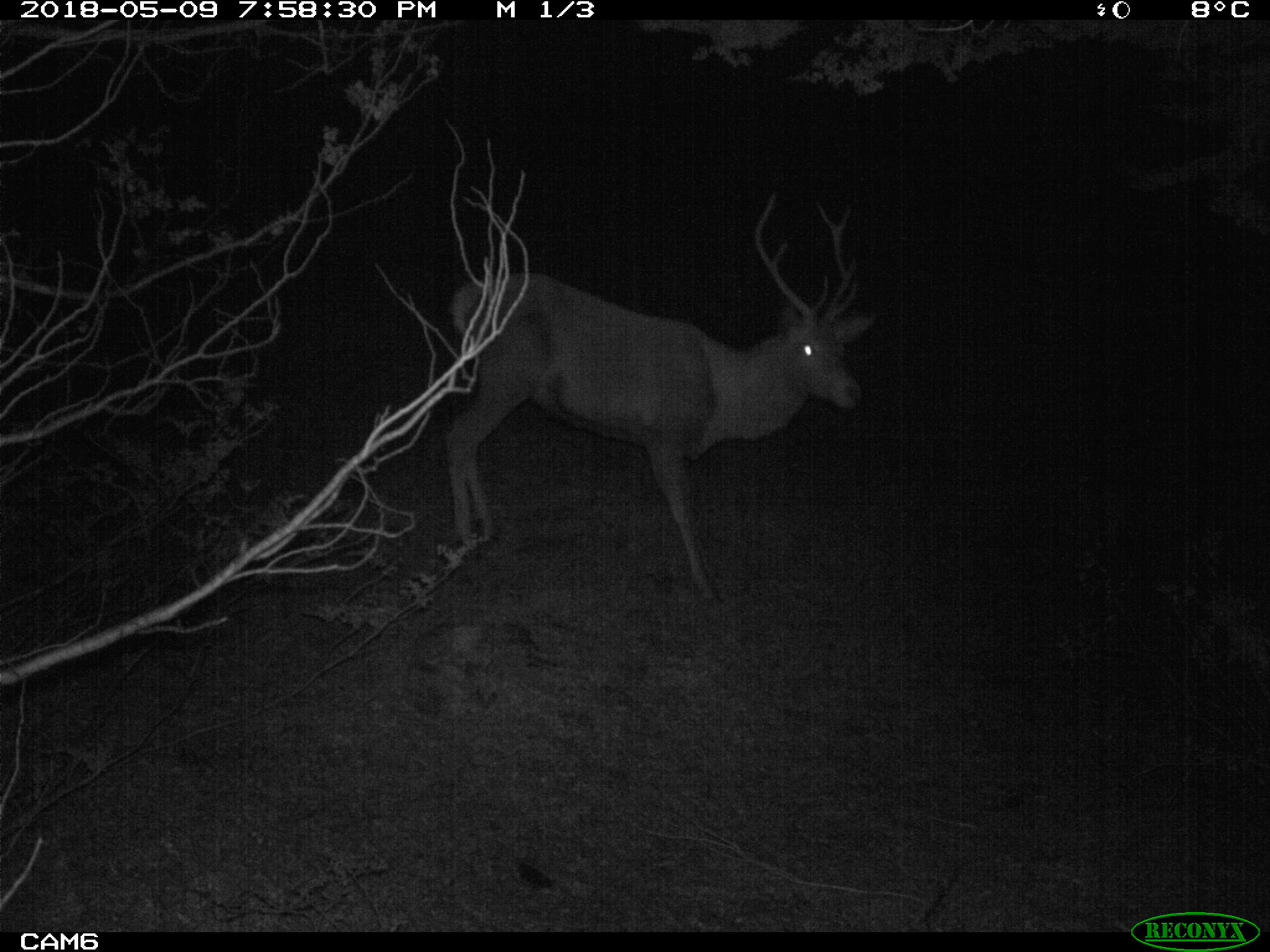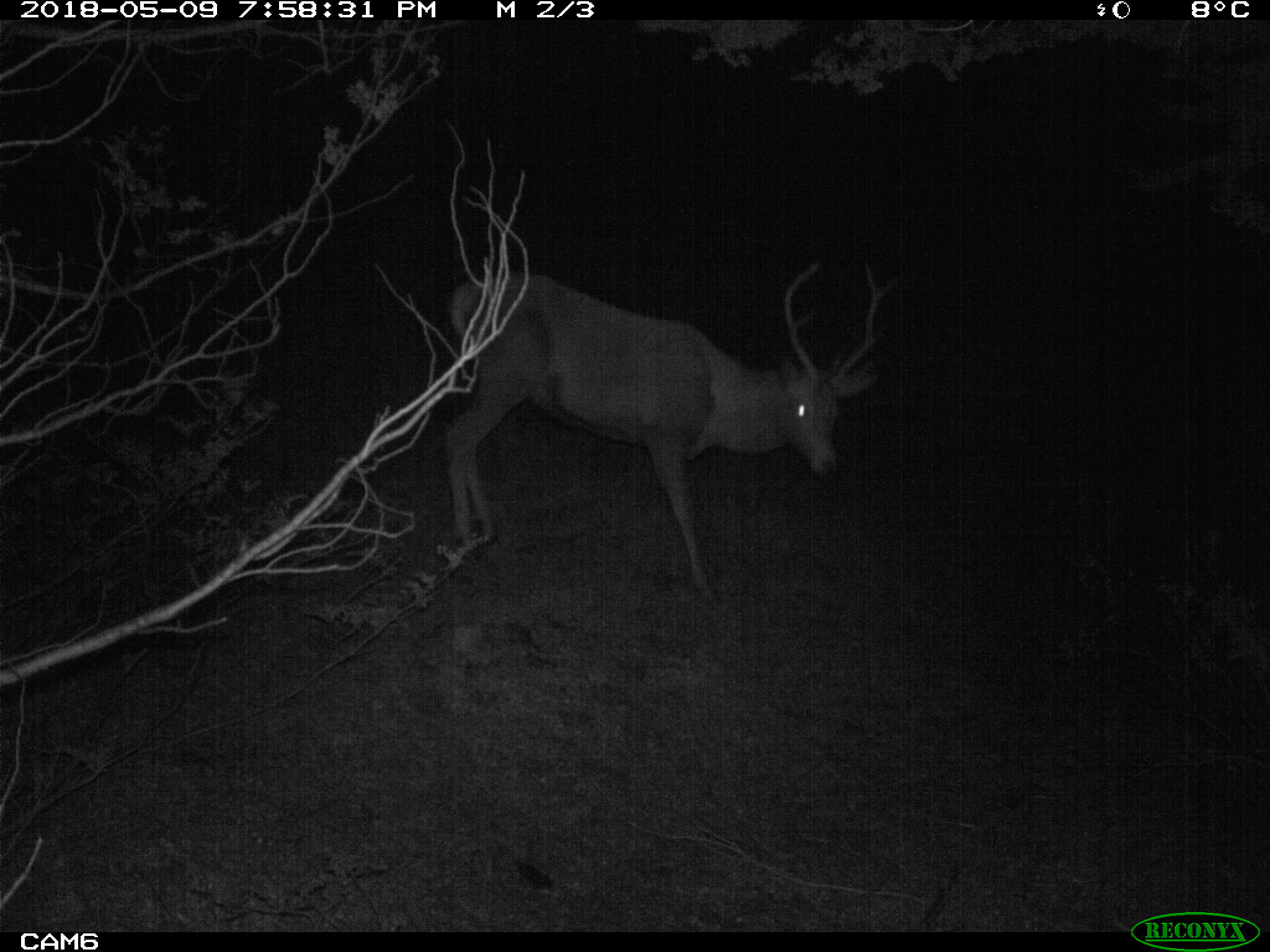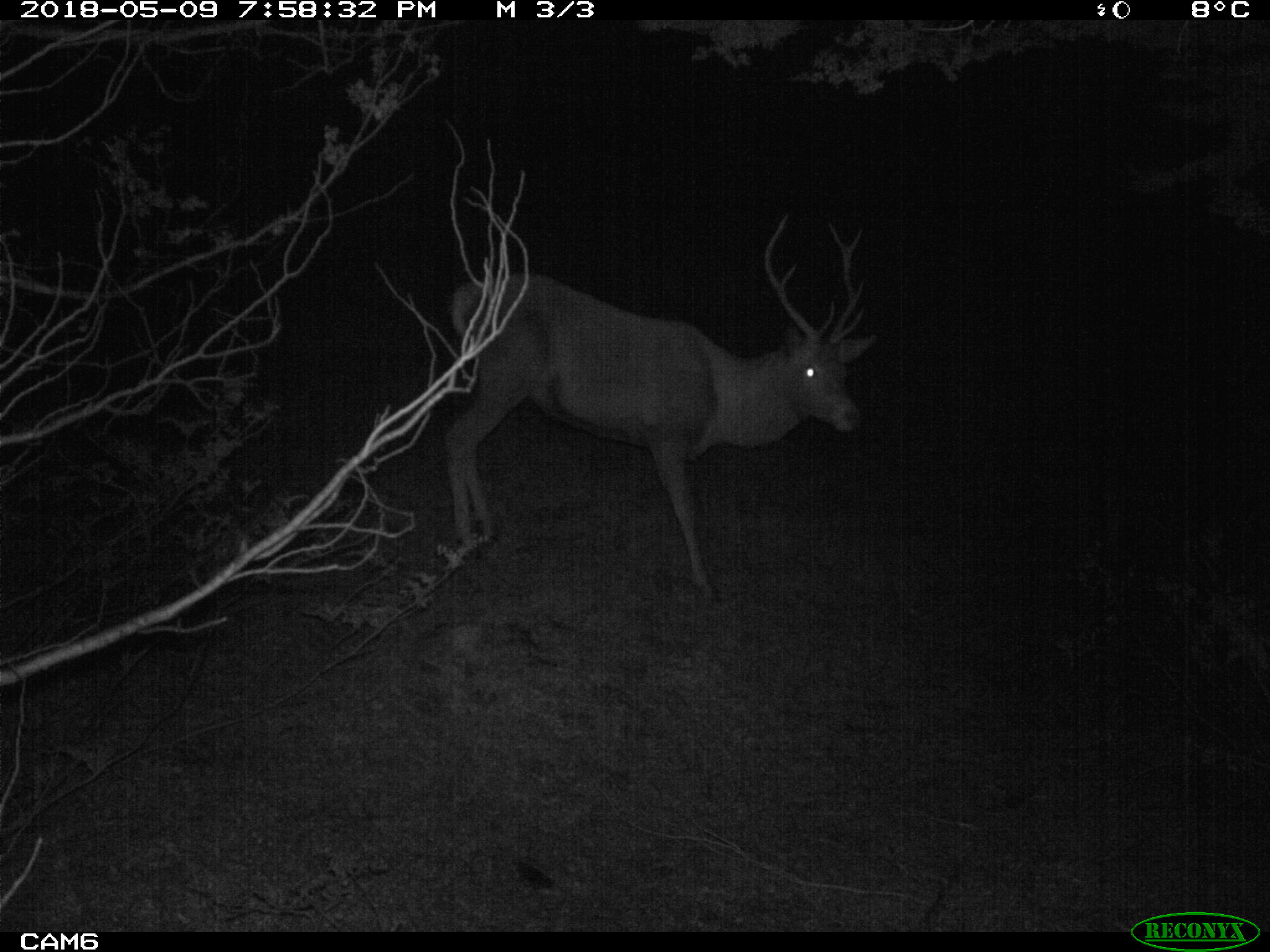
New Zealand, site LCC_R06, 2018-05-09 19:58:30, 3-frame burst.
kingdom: Animalia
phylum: Chordata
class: Mammalia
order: Artiodactyla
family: Cervidae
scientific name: Cervidae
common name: deer